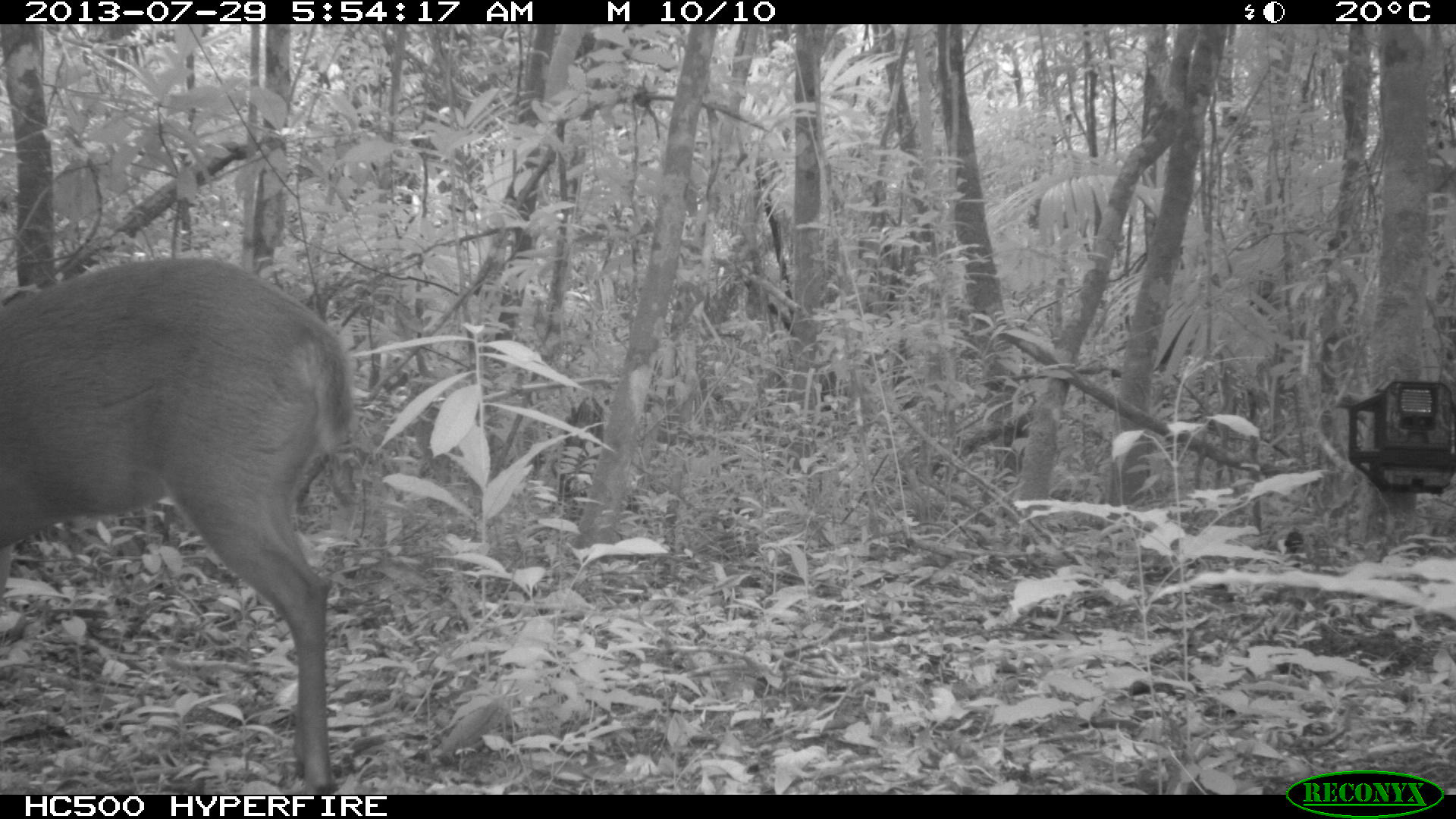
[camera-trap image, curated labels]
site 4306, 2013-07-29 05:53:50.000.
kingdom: Animalia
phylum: Chordata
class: Mammalia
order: Artiodactyla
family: Cervidae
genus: Mazama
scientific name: Mazama temama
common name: central american red brocket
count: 1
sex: male